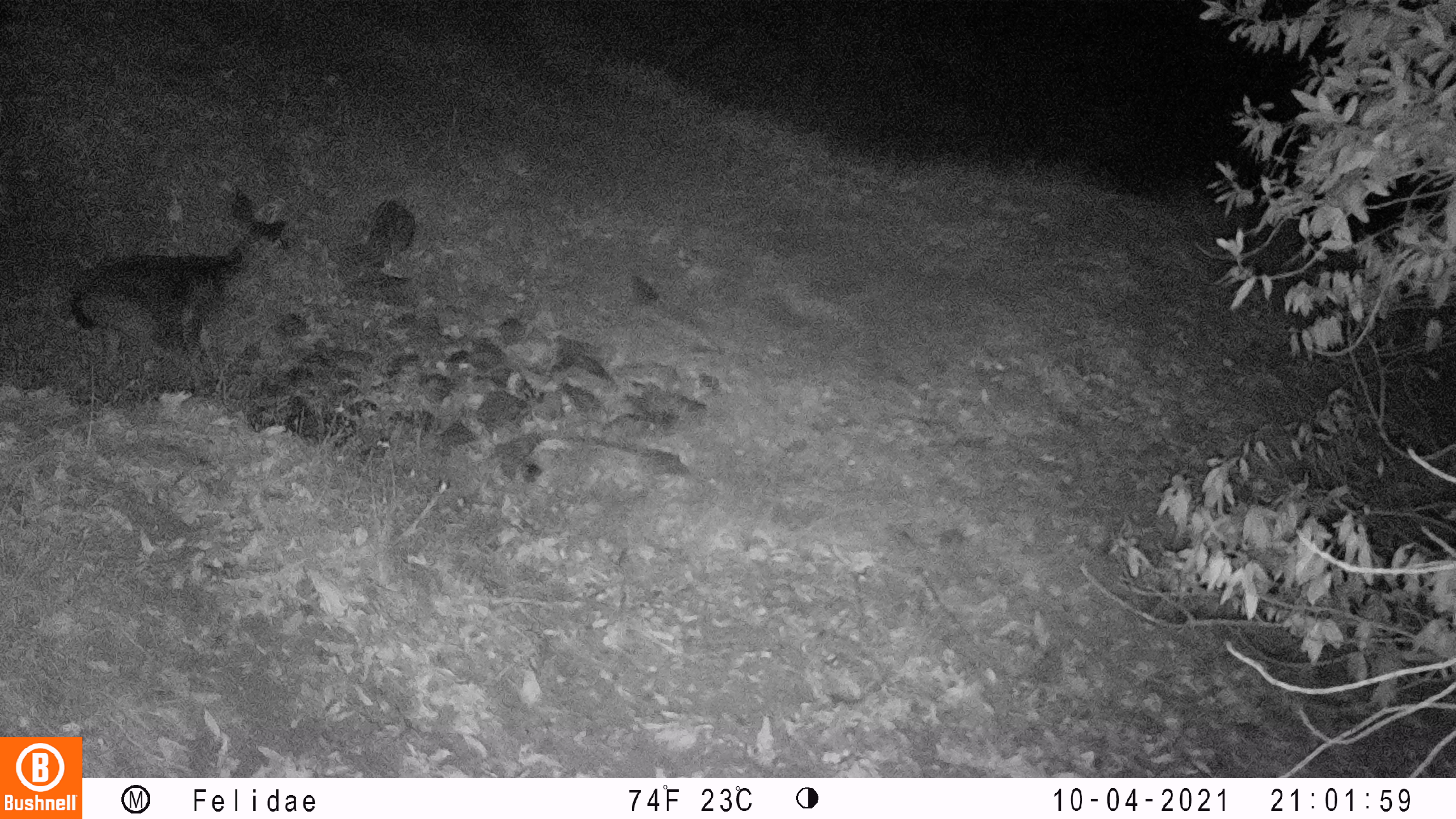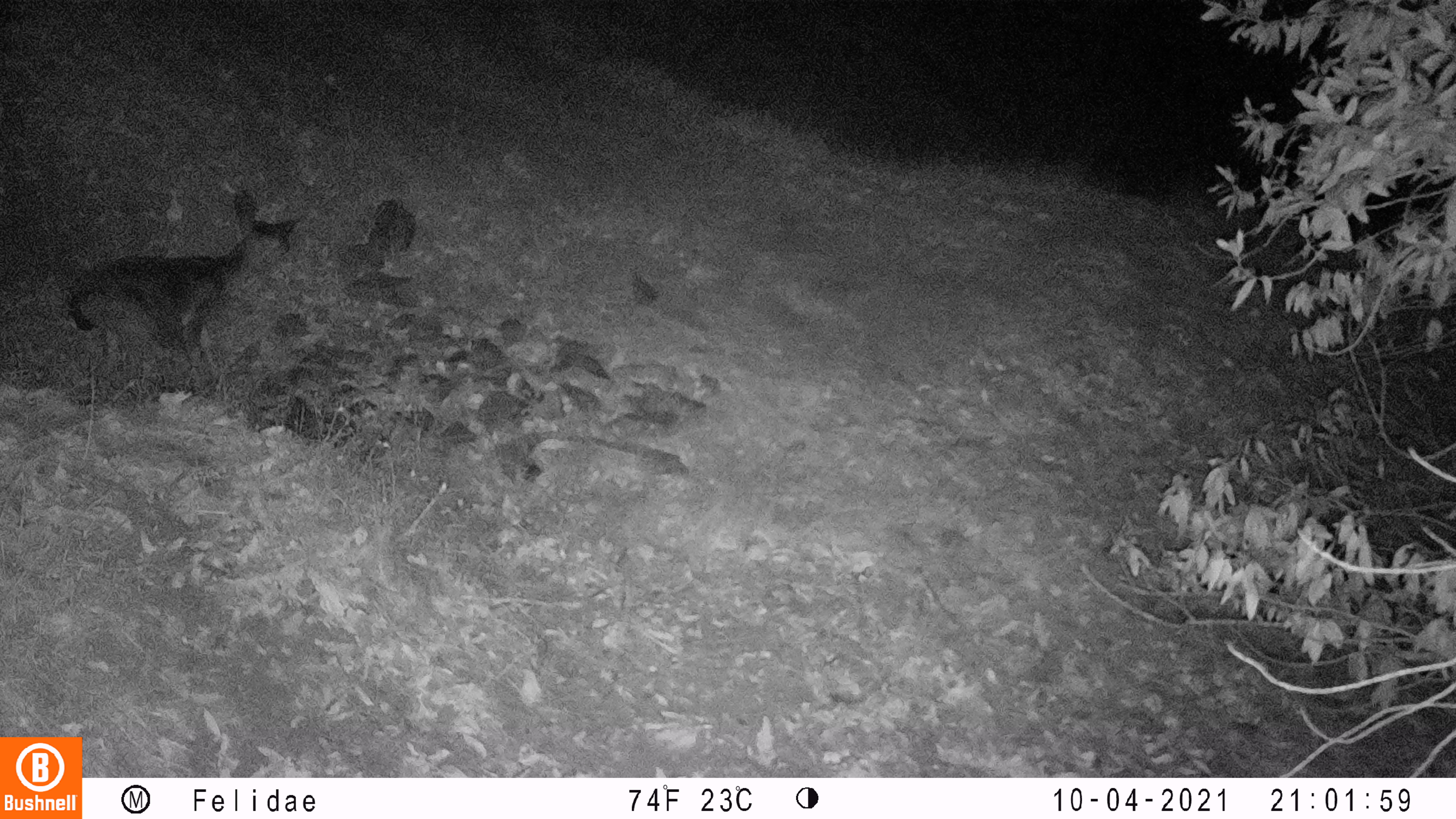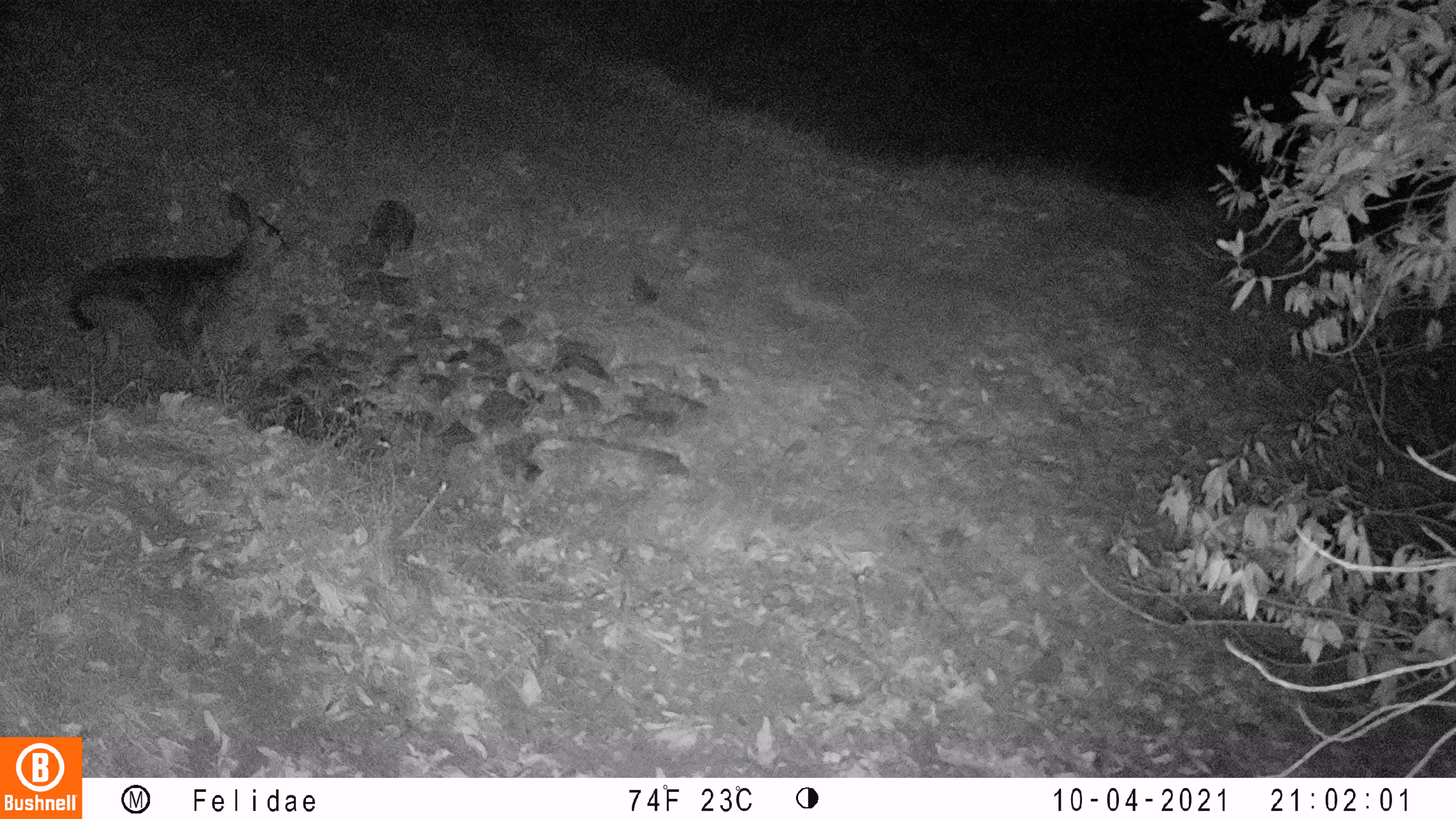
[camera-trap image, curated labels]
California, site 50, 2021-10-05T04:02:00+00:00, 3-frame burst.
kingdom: Animalia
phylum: Chordata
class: Mammalia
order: Artiodactyla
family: Cervidae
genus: Odocoileus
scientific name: Odocoileus hemionus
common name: mule deer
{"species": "mule deer (Odocoileus hemionus)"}